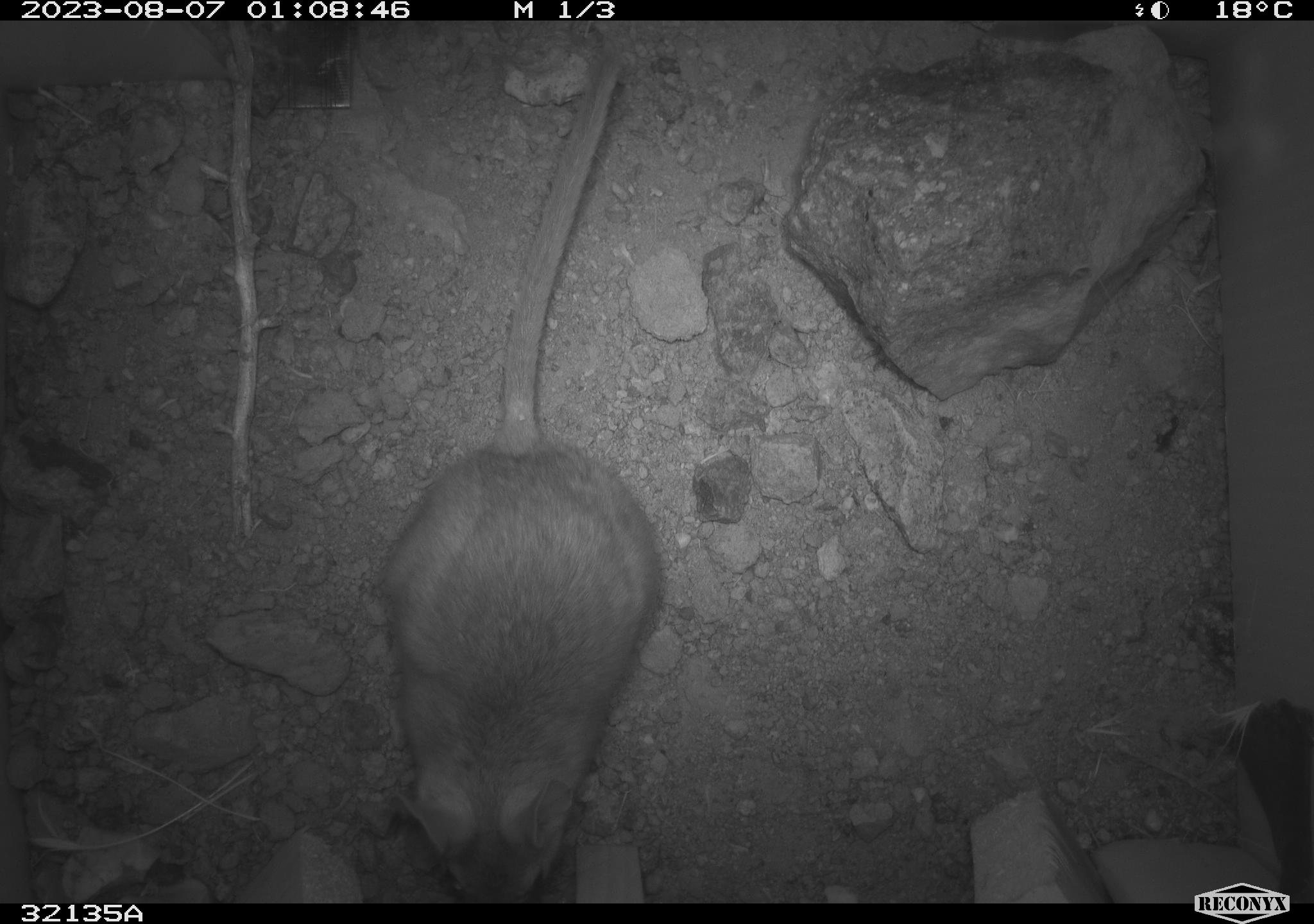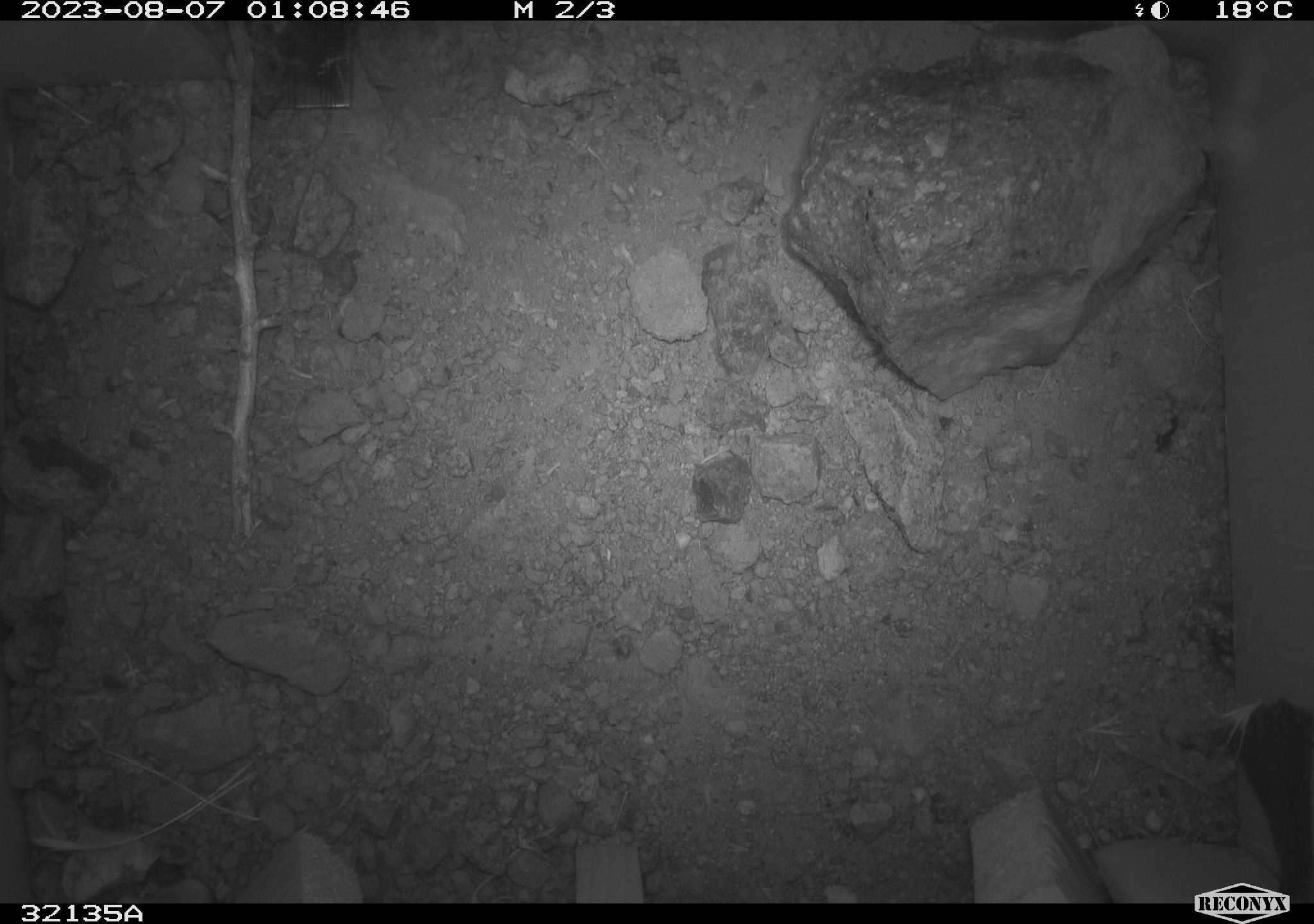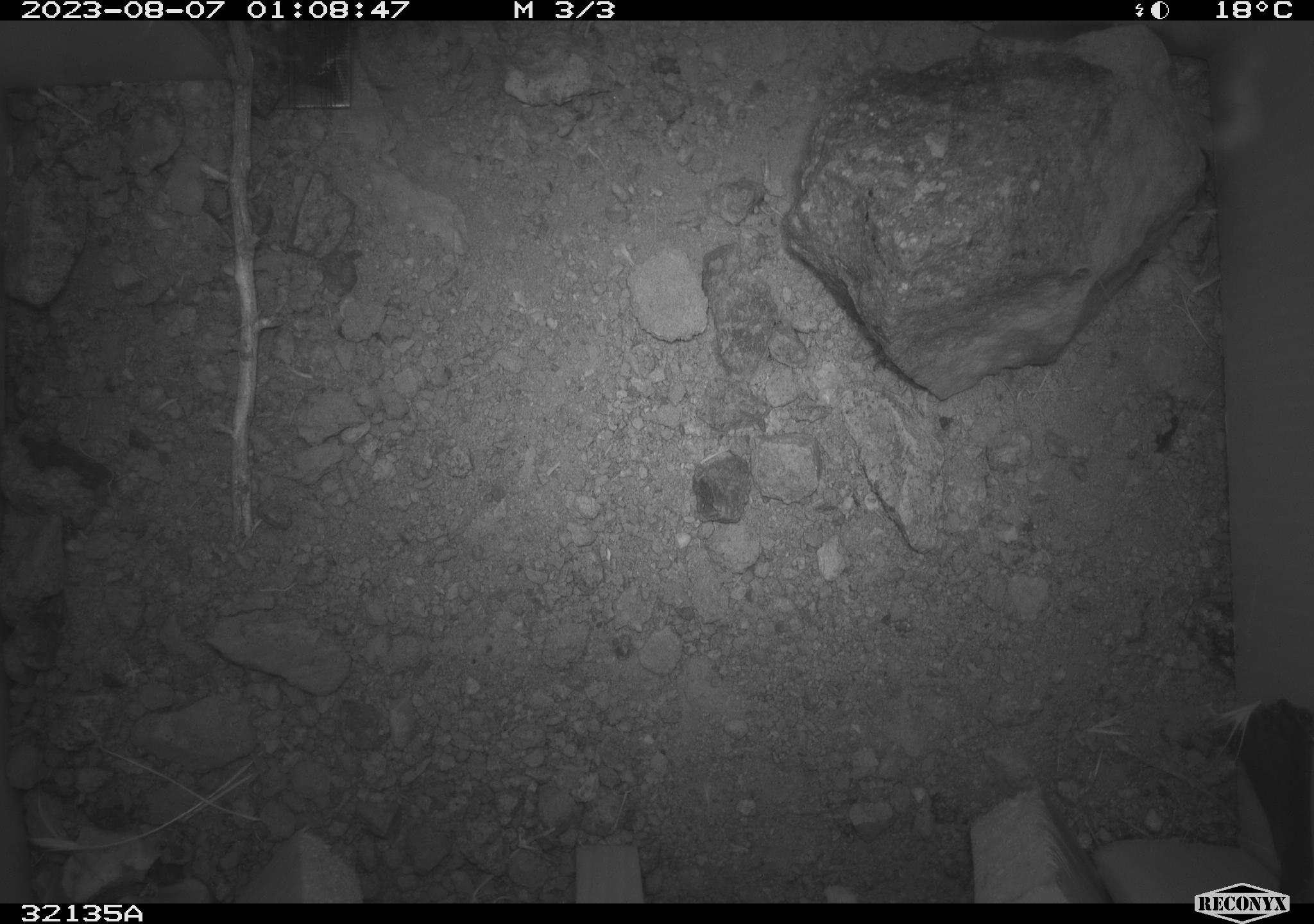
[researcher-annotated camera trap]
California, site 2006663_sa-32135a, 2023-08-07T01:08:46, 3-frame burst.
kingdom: Animalia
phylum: Chordata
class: Mammalia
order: Rodentia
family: Cricetidae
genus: Neotoma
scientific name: Neotoma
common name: pack rat or woodrat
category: neotoma species